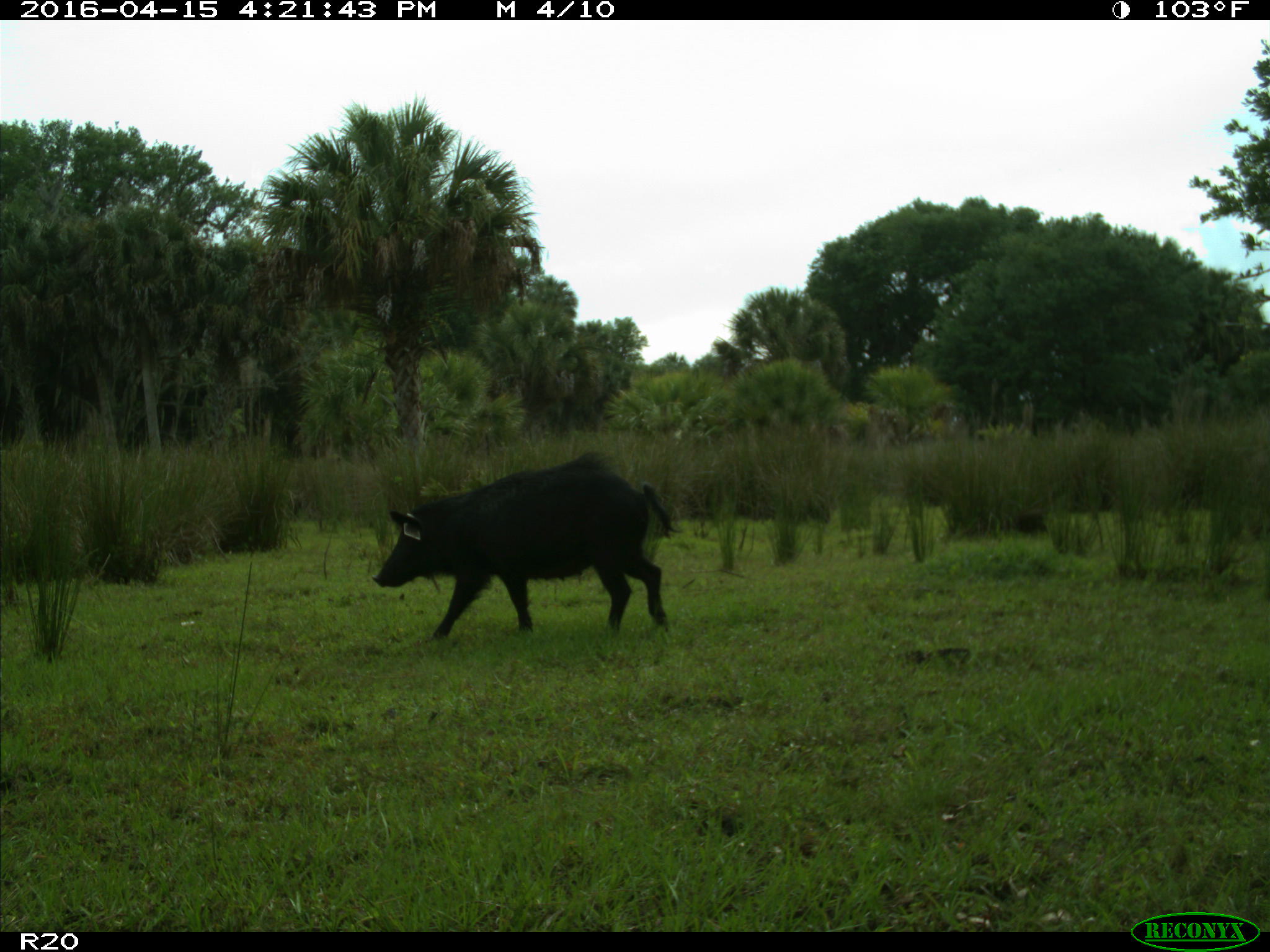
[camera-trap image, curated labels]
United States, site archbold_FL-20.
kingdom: Animalia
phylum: Chordata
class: Mammalia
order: Artiodactyla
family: Suidae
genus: Sus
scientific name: Sus scrofa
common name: wild boar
Sus scrofa (wild boar).